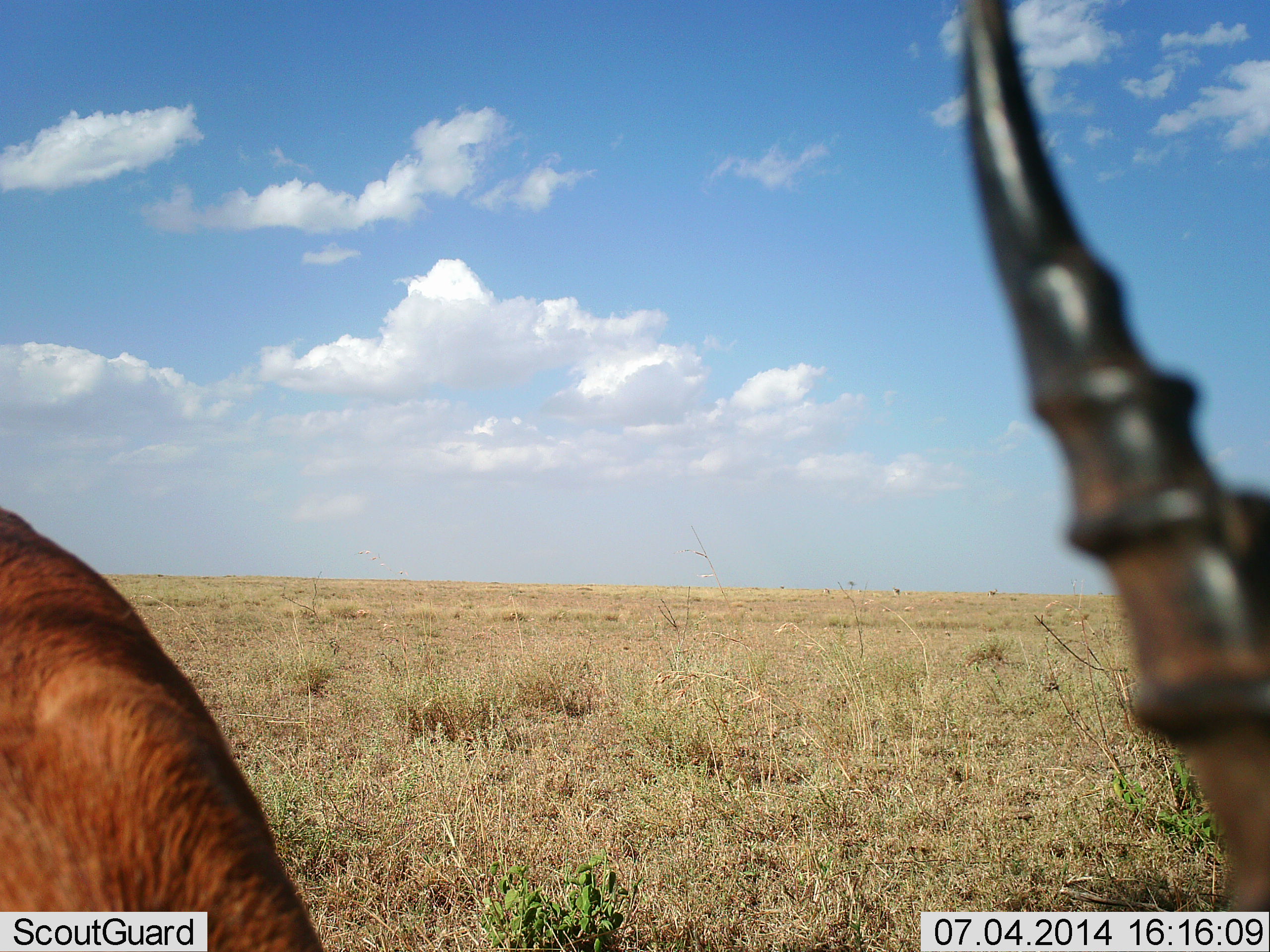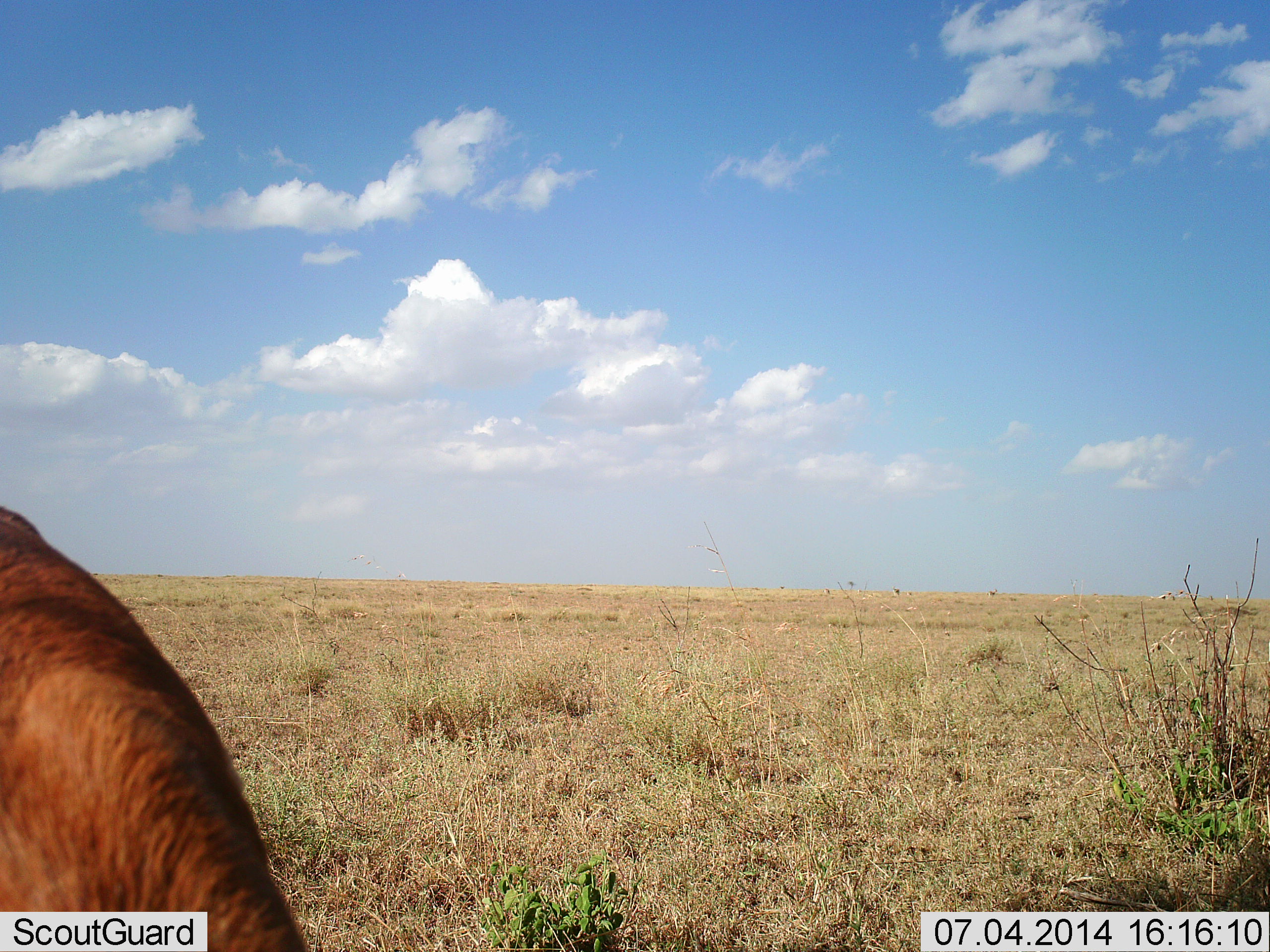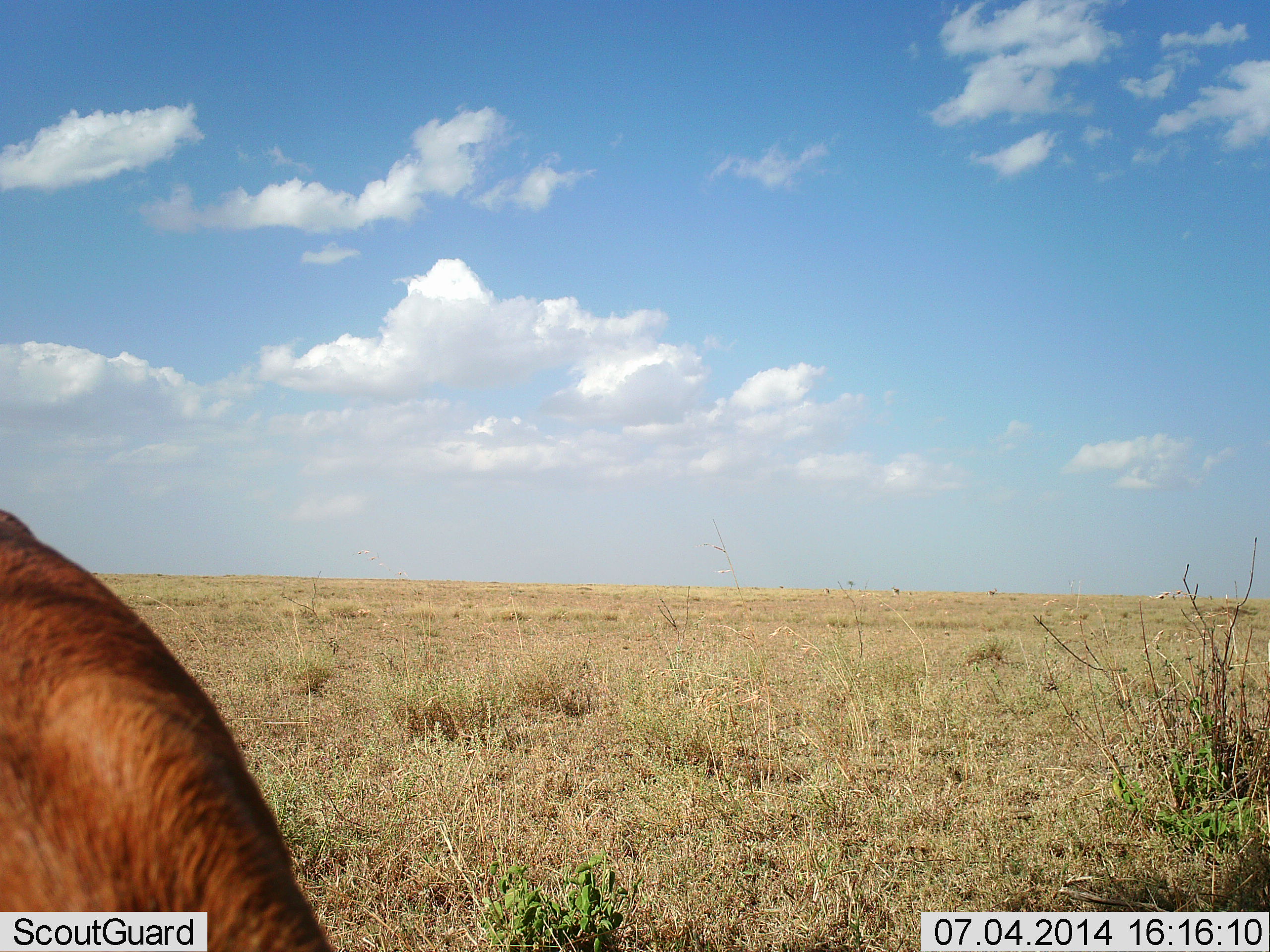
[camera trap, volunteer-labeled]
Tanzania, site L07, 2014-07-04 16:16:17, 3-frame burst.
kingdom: Animalia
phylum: Chordata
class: Mammalia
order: Artiodactyla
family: Bovidae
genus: Eudorcas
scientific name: Eudorcas thomsonii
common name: thomson's gazelle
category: gazellethomsons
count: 1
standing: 50%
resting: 10%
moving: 10%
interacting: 0%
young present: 0%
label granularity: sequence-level